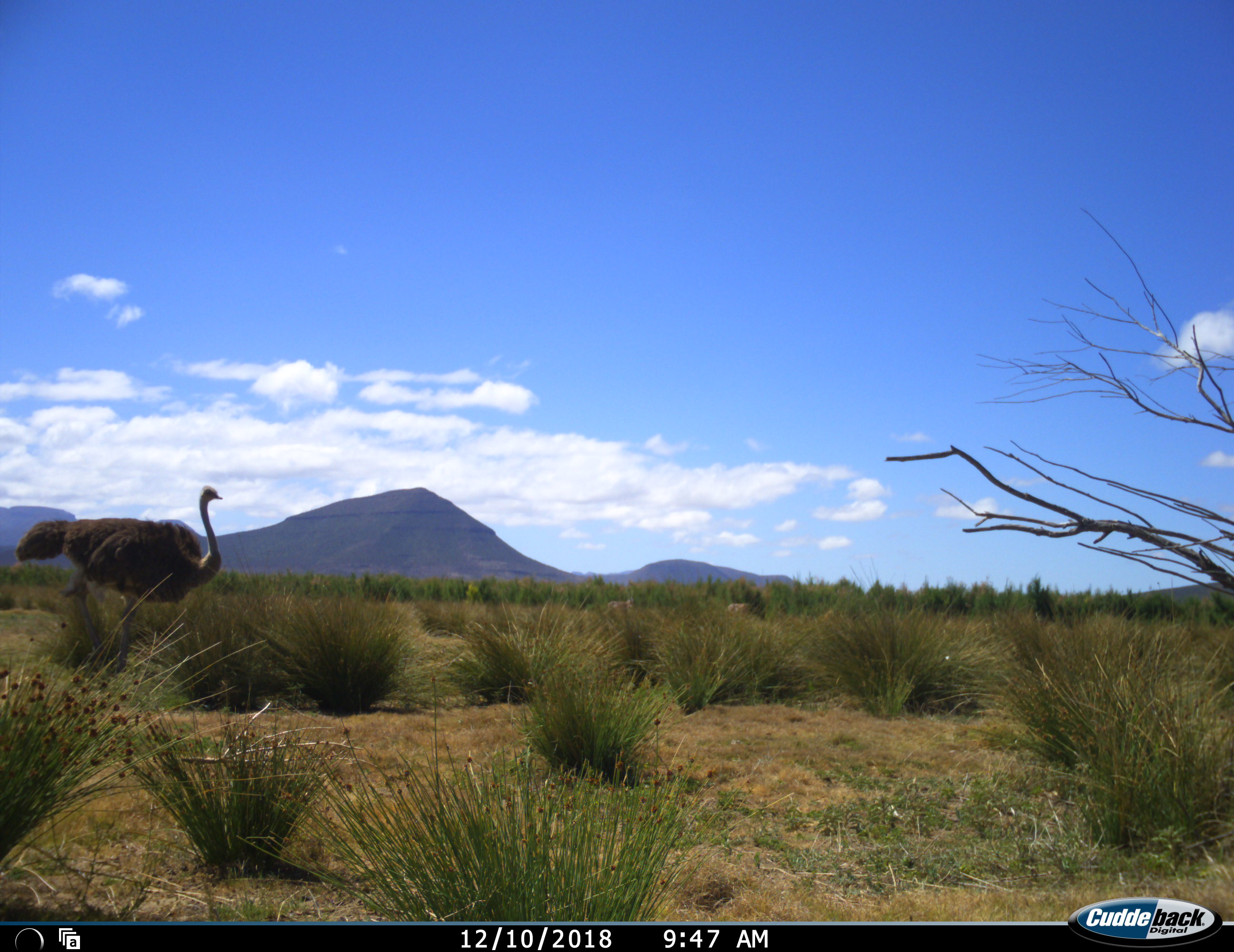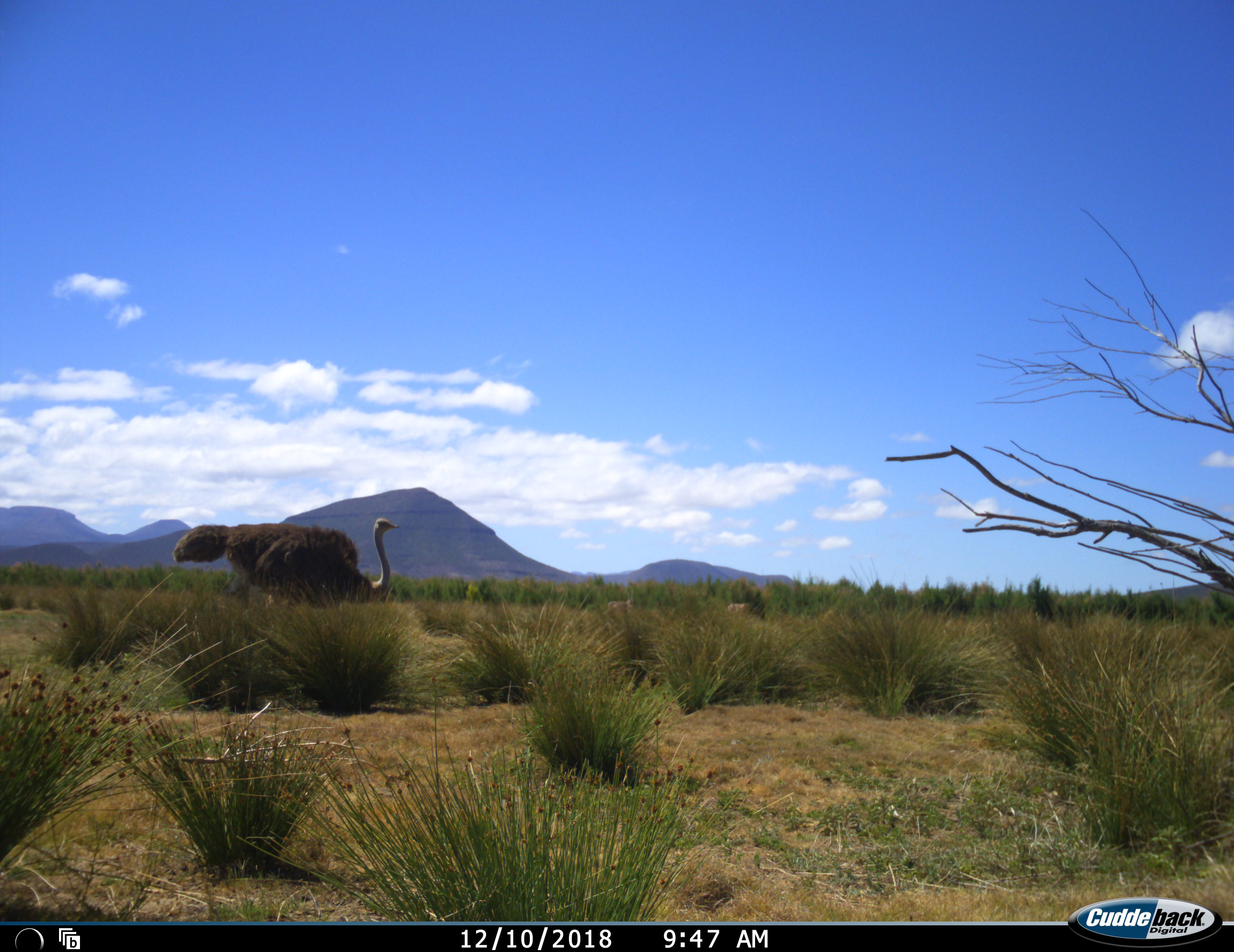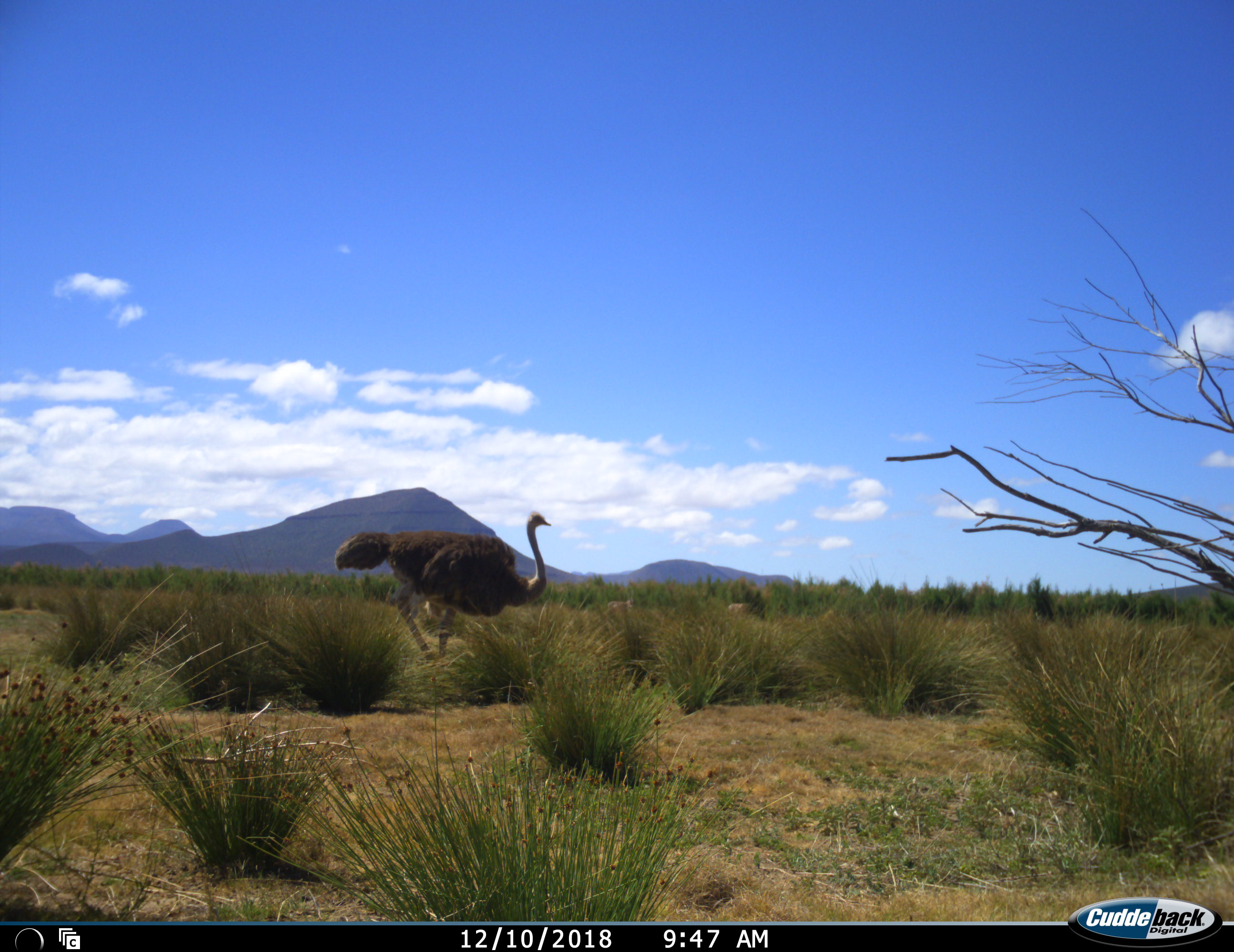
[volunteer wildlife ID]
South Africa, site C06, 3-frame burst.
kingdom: Animalia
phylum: Chordata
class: Aves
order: Struthioniformes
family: Struthionidae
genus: Struthio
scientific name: Struthio camelus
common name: ostrich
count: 1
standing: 10%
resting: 0%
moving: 90%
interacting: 0%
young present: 0%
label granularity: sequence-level